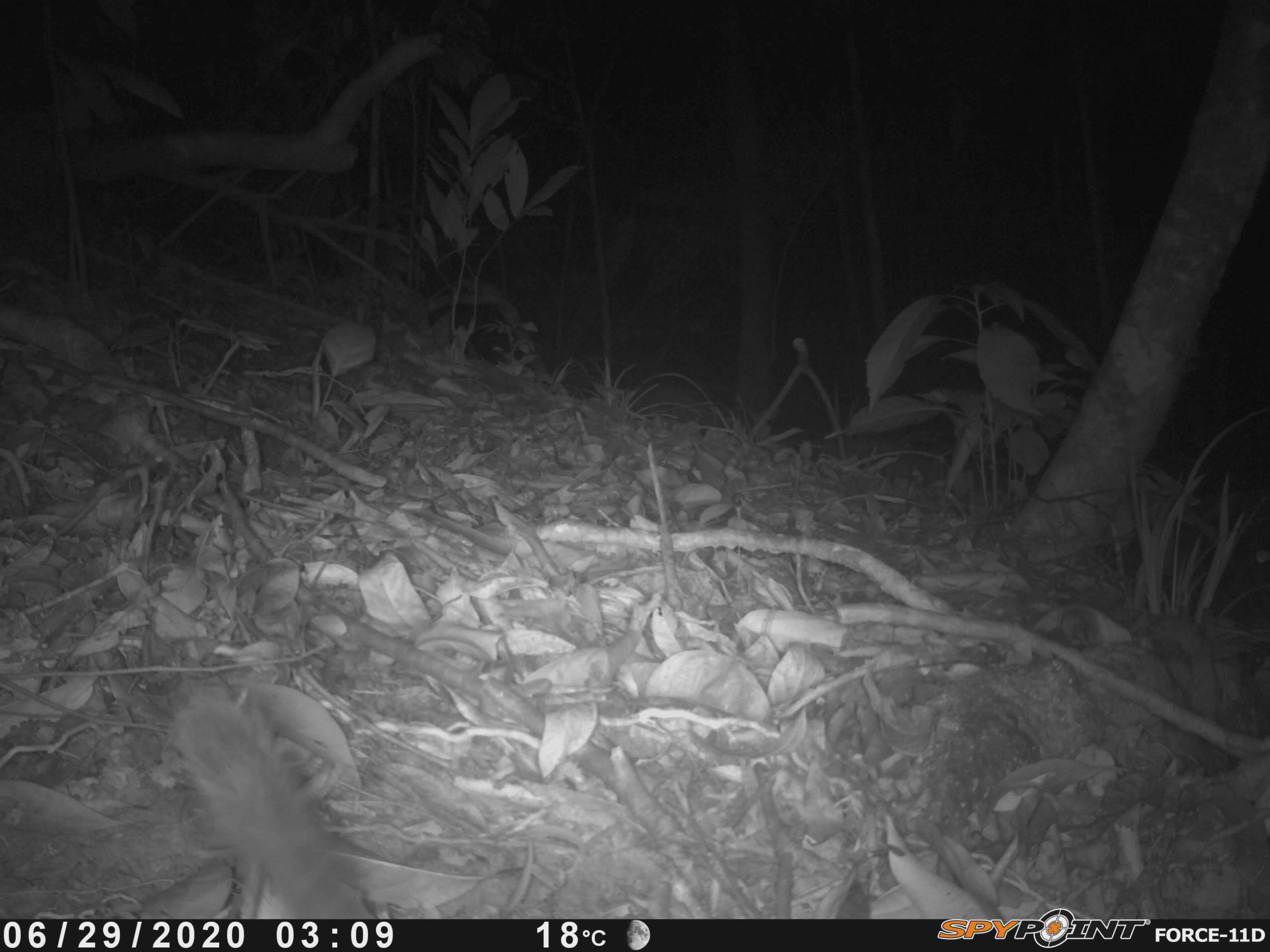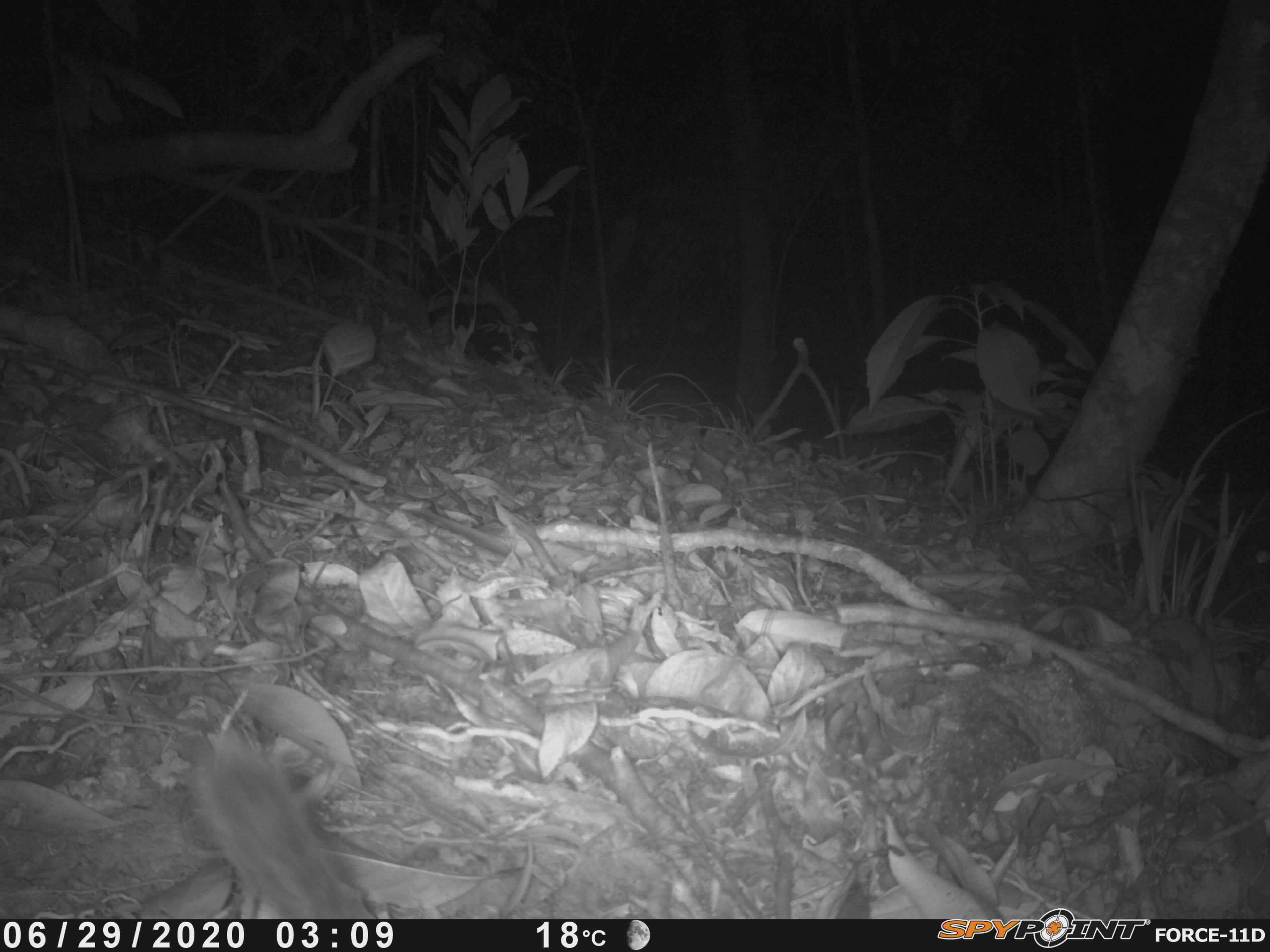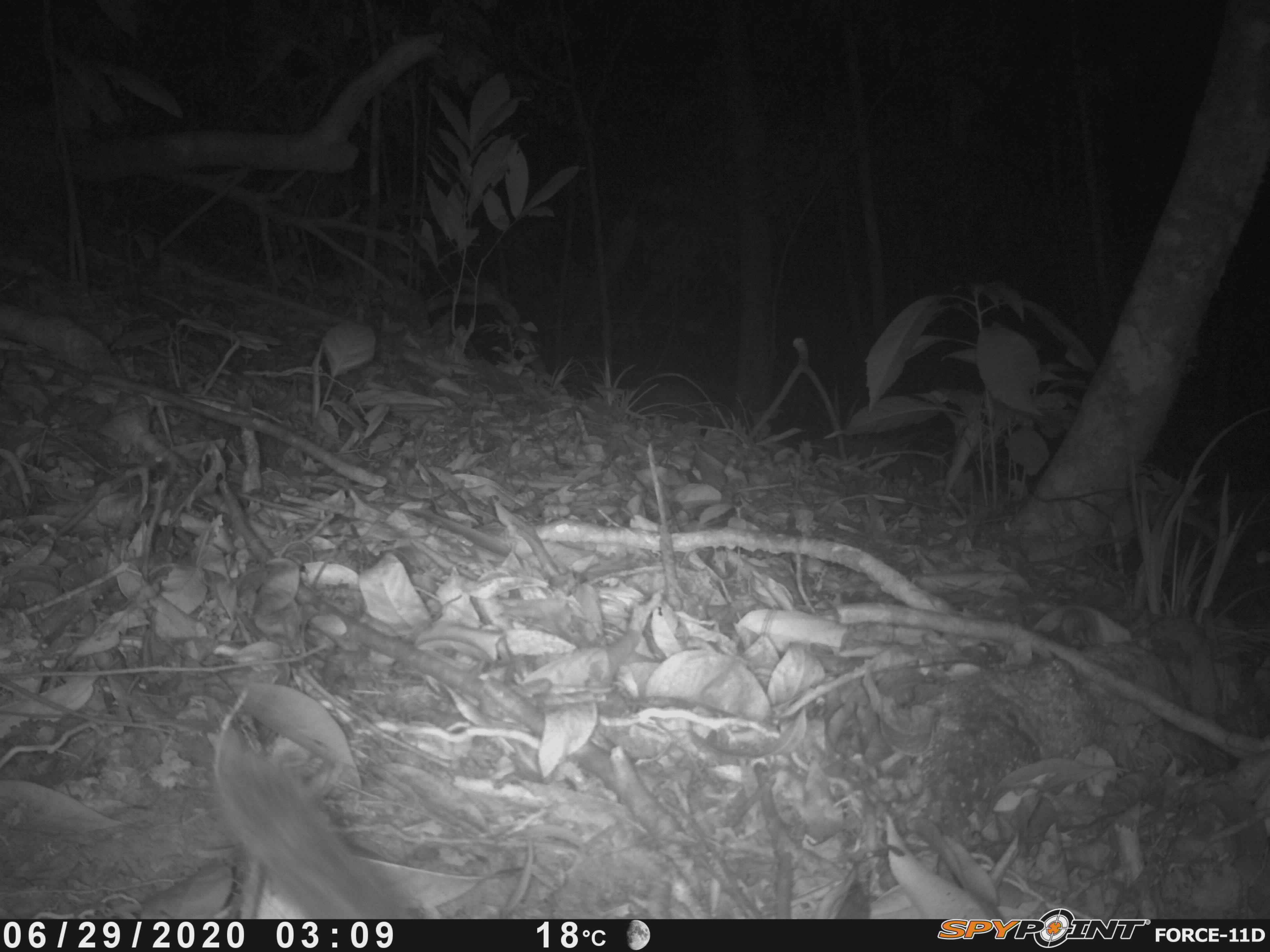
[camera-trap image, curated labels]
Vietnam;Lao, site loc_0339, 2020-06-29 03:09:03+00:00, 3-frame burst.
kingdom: Animalia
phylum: Chordata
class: Mammalia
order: Carnivora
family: Mustelidae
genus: Melogale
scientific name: Melogale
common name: ferret badger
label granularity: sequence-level